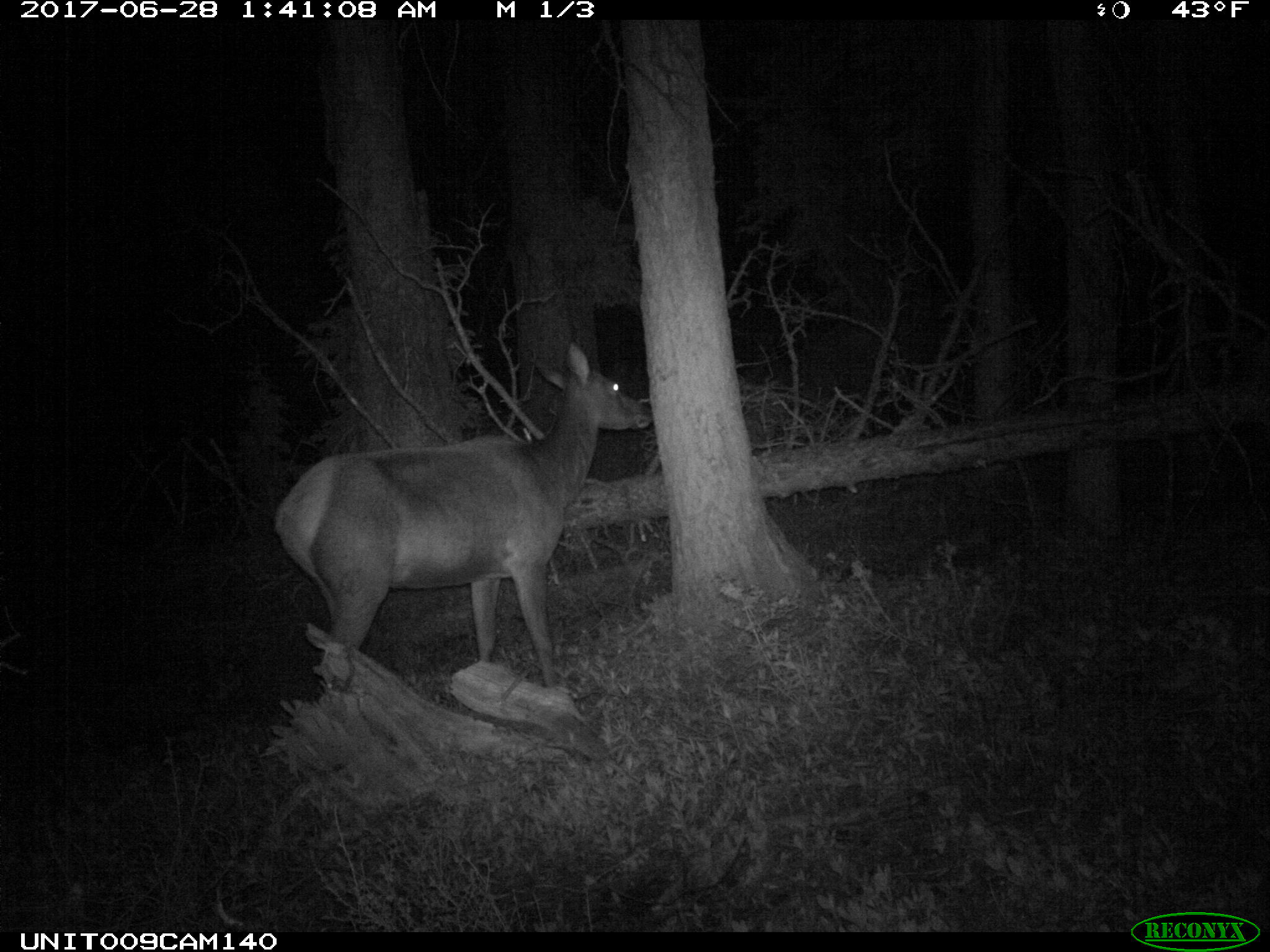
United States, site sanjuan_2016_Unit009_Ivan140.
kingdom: Animalia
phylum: Chordata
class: Mammalia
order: Artiodactyla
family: Cervidae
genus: Cervus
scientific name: Cervus elaphus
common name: red deer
Cervus elaphus (red deer).